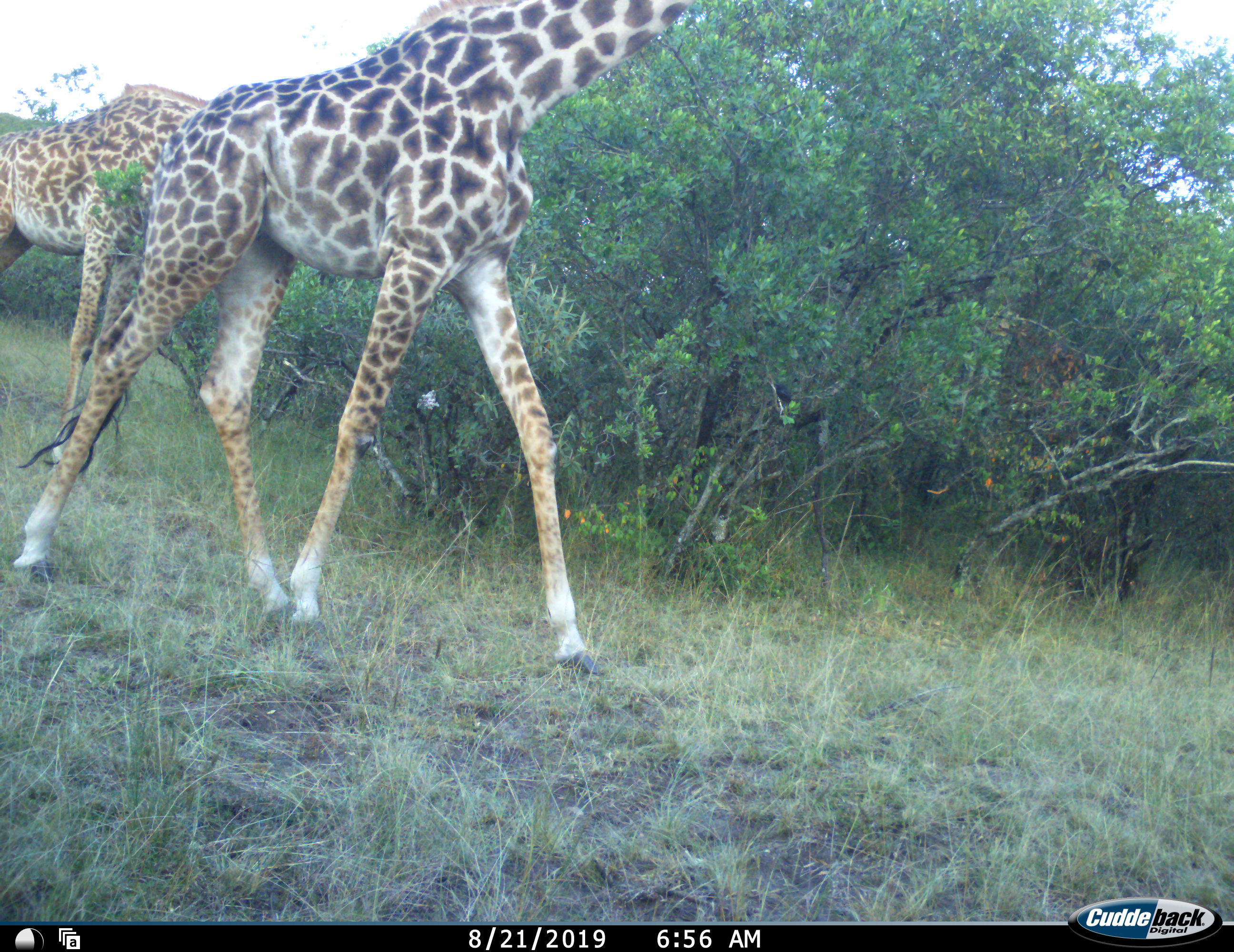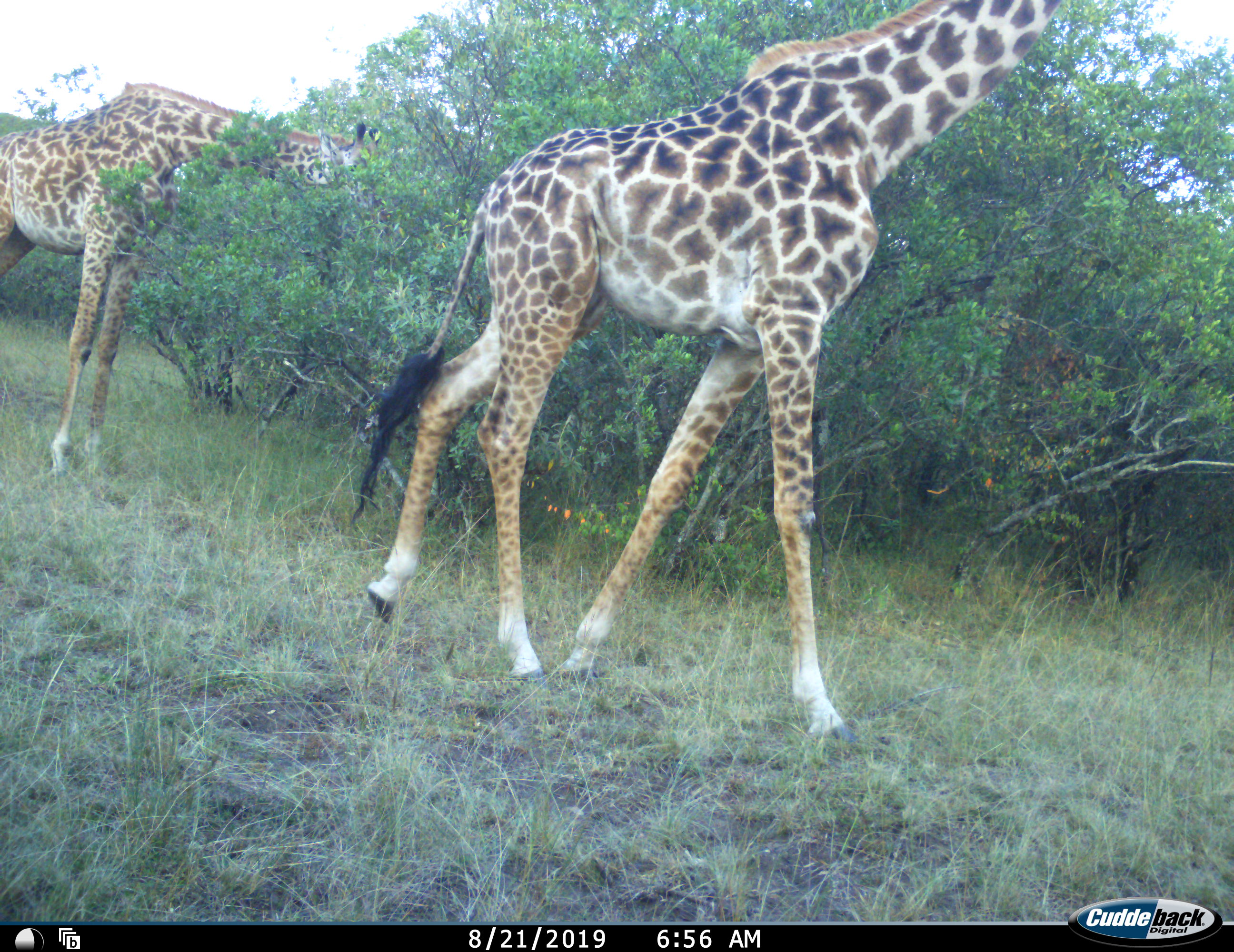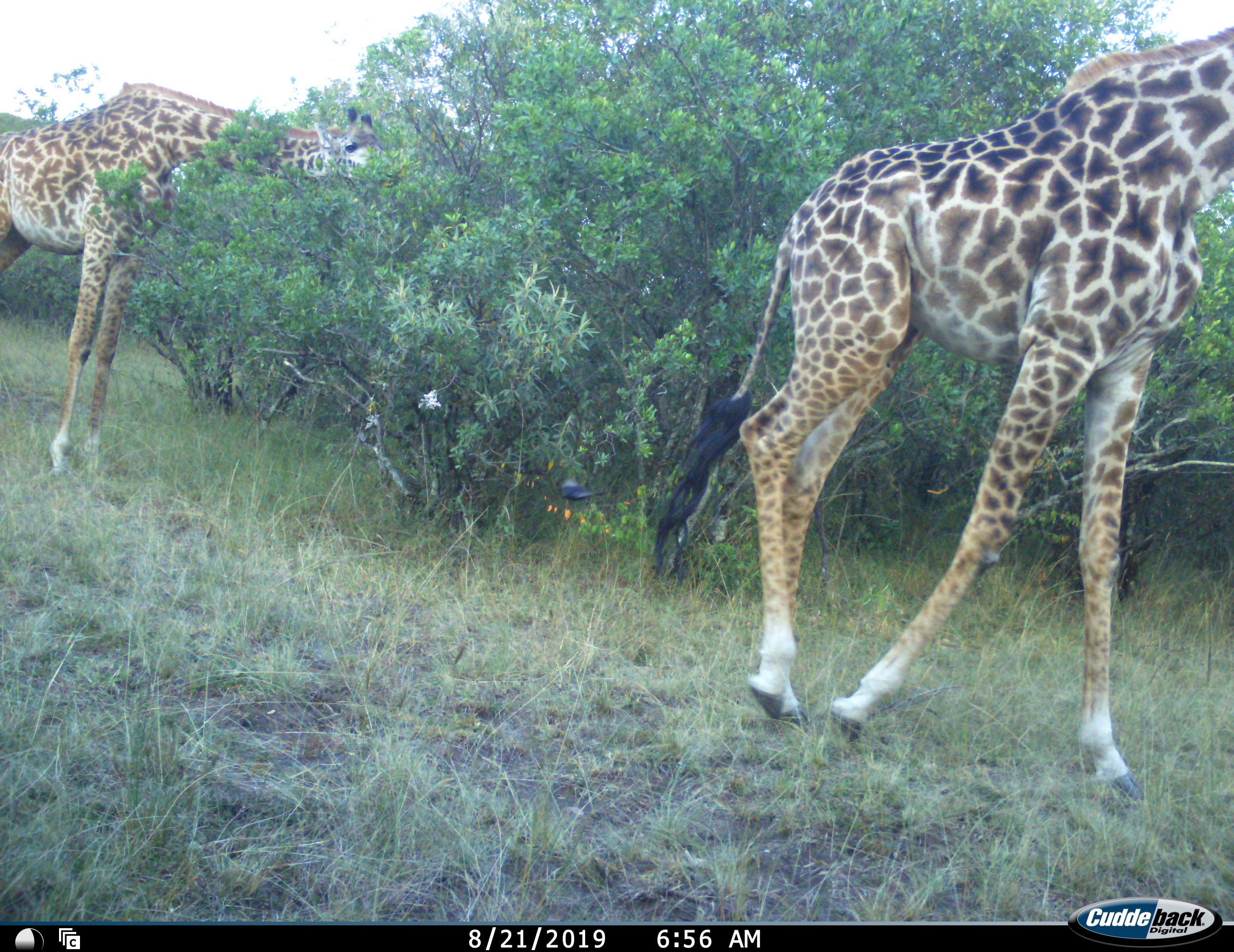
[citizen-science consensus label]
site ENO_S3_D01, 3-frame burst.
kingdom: Animalia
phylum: Chordata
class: Mammalia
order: Artiodactyla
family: Giraffidae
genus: Giraffa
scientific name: Giraffa camelopardalis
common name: giraffe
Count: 2.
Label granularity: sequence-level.